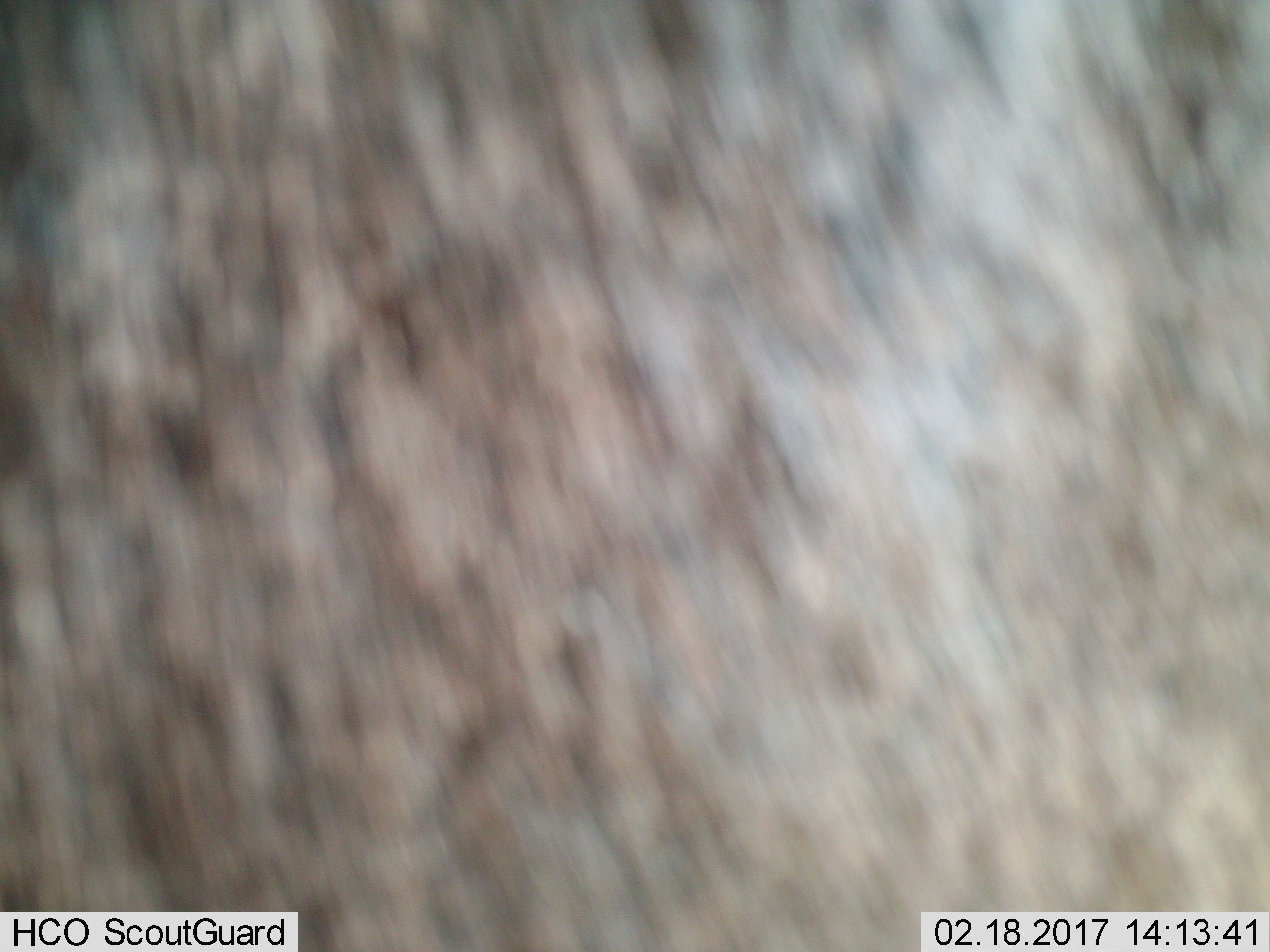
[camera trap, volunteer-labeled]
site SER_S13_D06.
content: unidentified animal